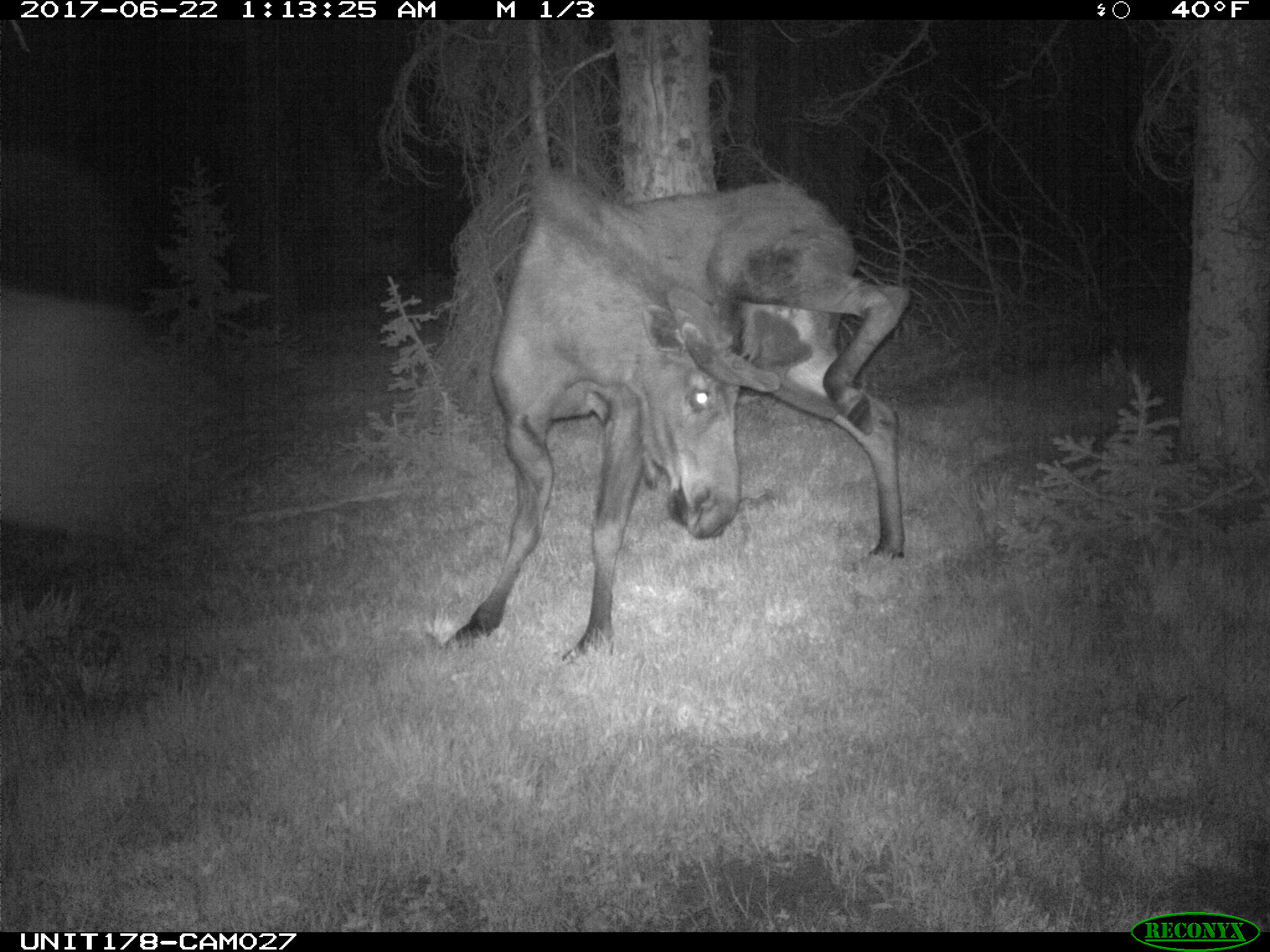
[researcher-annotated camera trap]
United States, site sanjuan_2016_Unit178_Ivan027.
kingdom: Animalia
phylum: Chordata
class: Mammalia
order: Artiodactyla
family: Cervidae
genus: Alces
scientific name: Alces alces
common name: moose